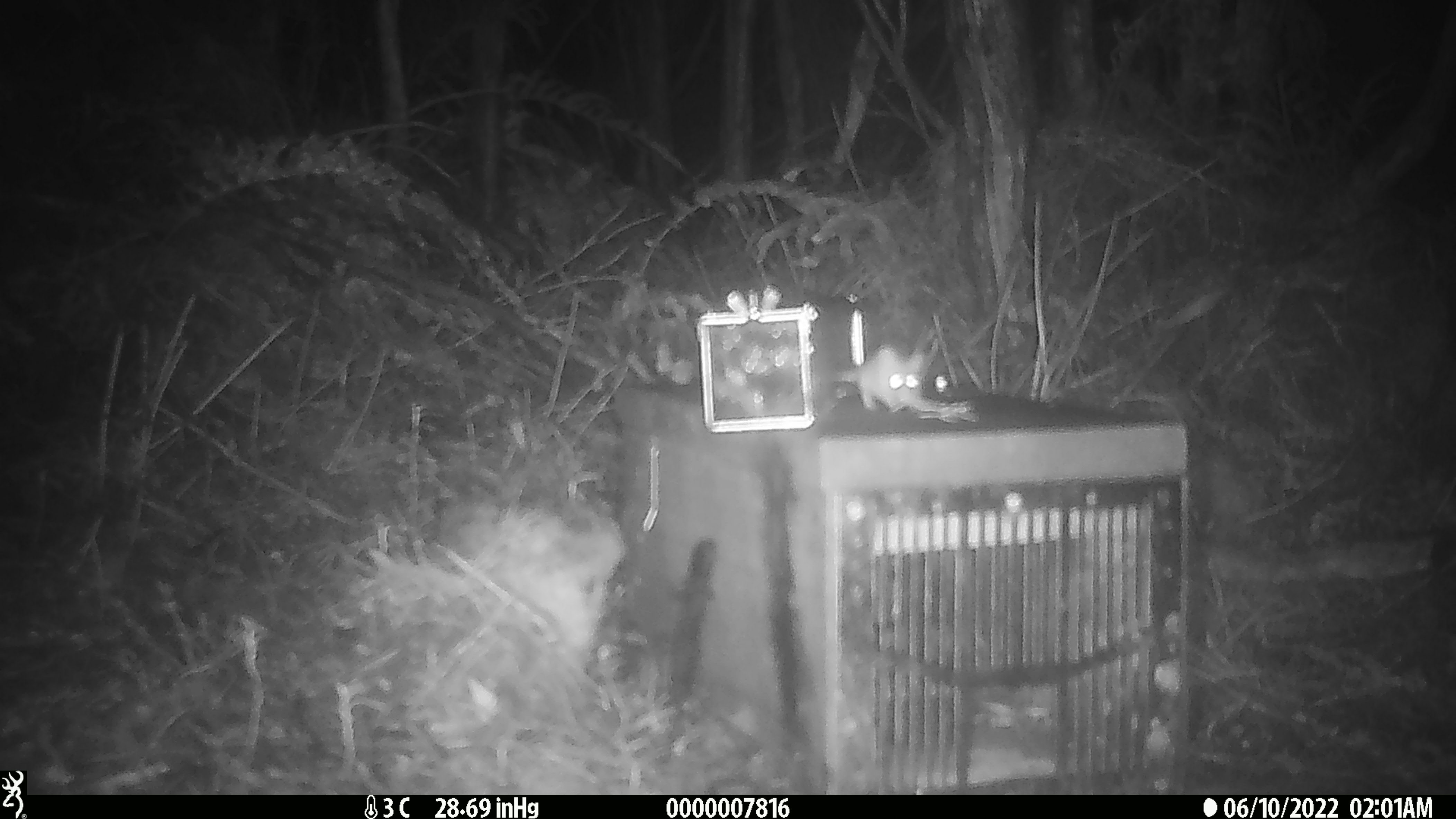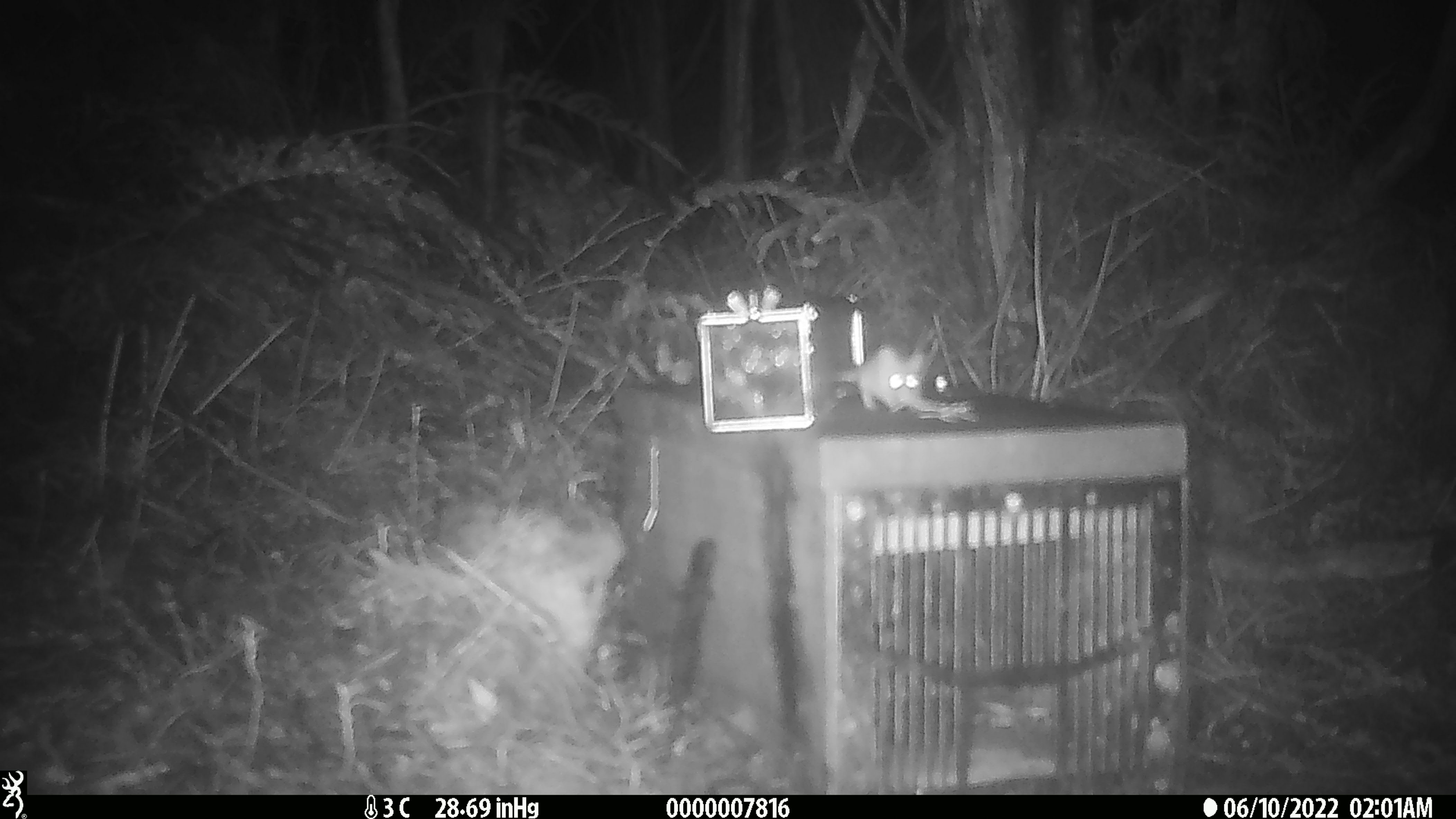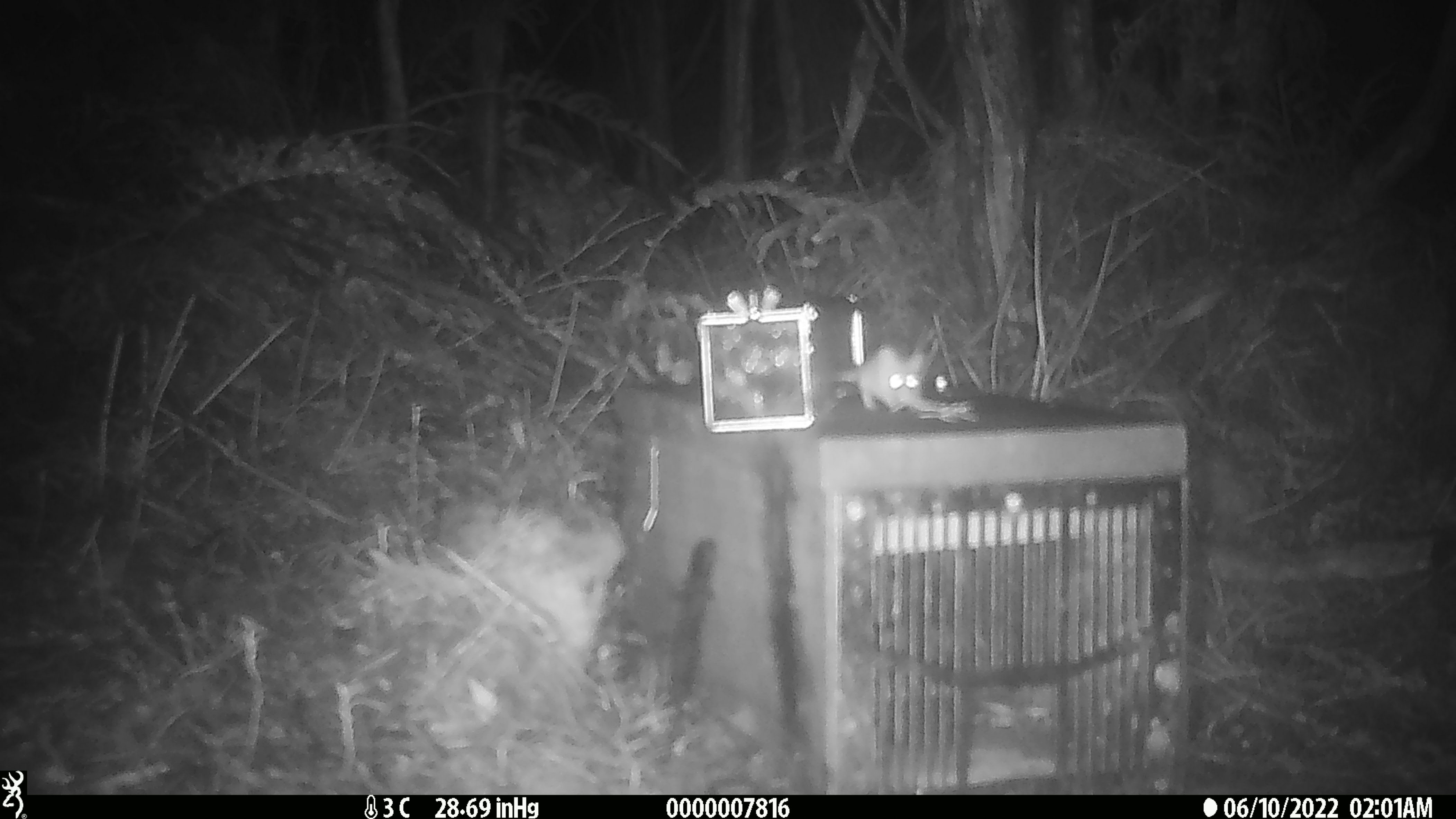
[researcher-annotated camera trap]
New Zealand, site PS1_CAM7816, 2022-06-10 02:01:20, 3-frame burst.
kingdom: Animalia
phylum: Chordata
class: Mammalia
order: Rodentia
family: Muridae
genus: Mus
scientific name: Mus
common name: mouse